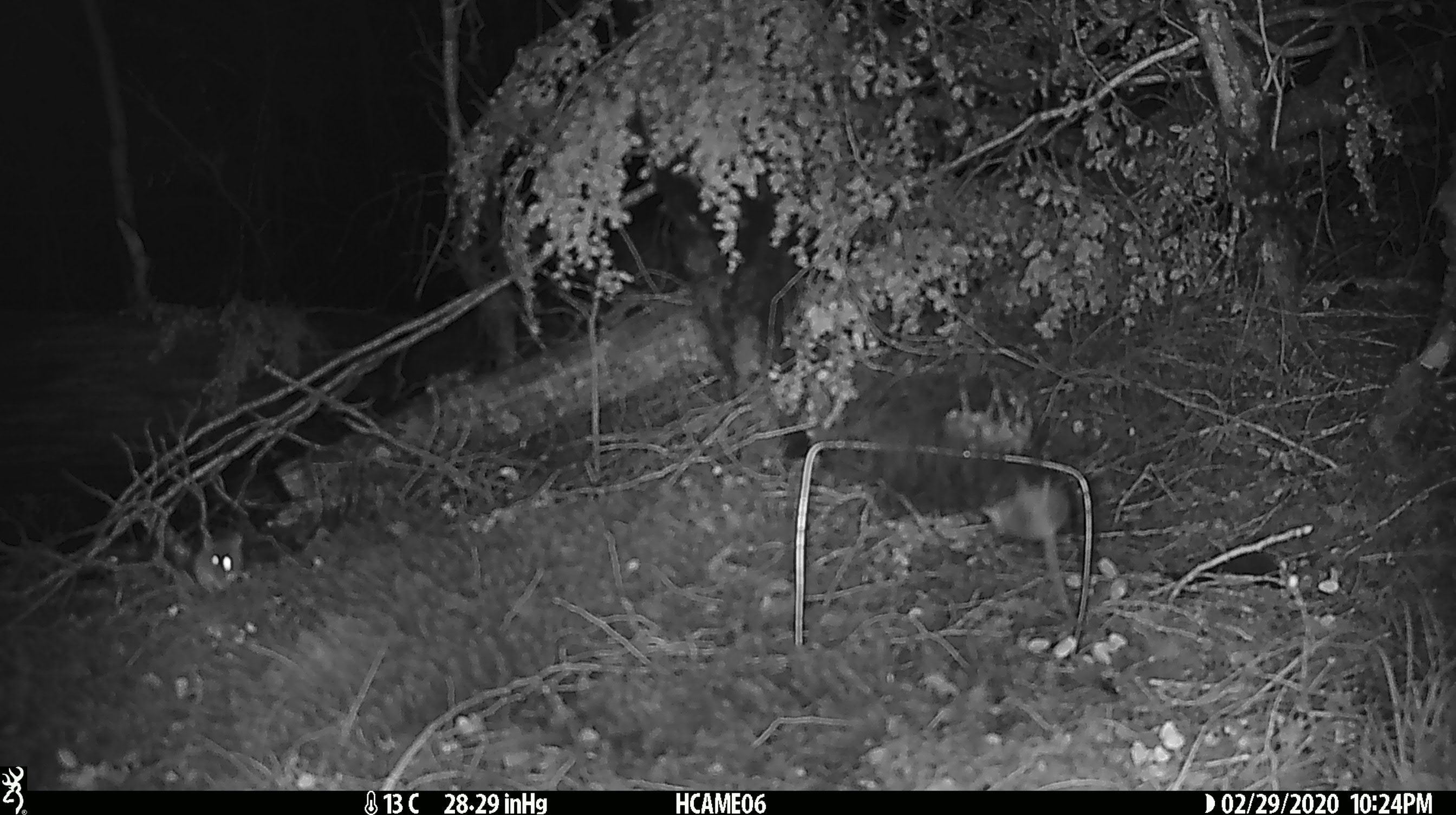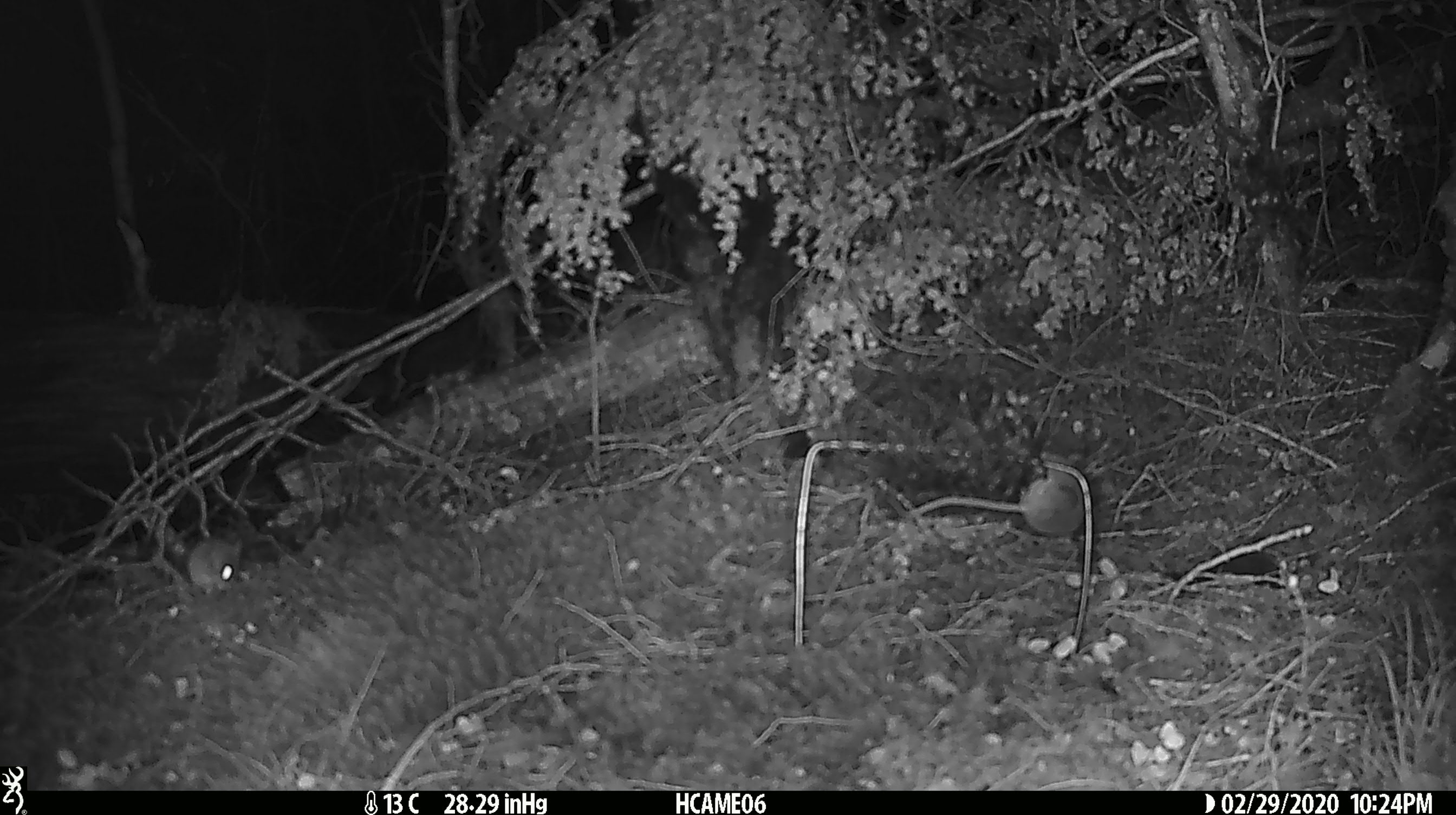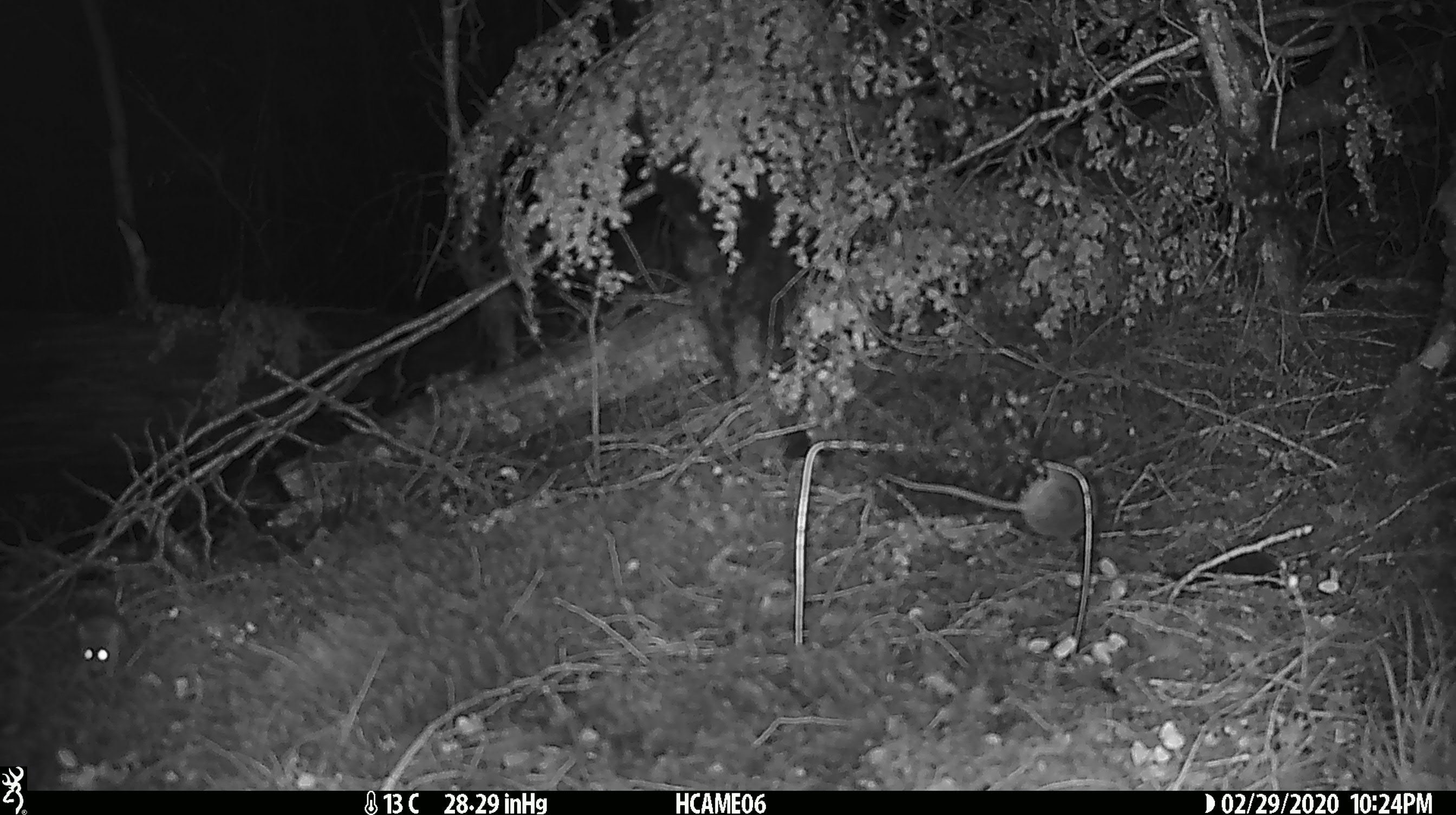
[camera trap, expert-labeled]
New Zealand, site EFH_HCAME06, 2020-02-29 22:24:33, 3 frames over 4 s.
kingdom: Animalia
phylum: Chordata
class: Mammalia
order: Rodentia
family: Muridae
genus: Mus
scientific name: Mus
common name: mouse